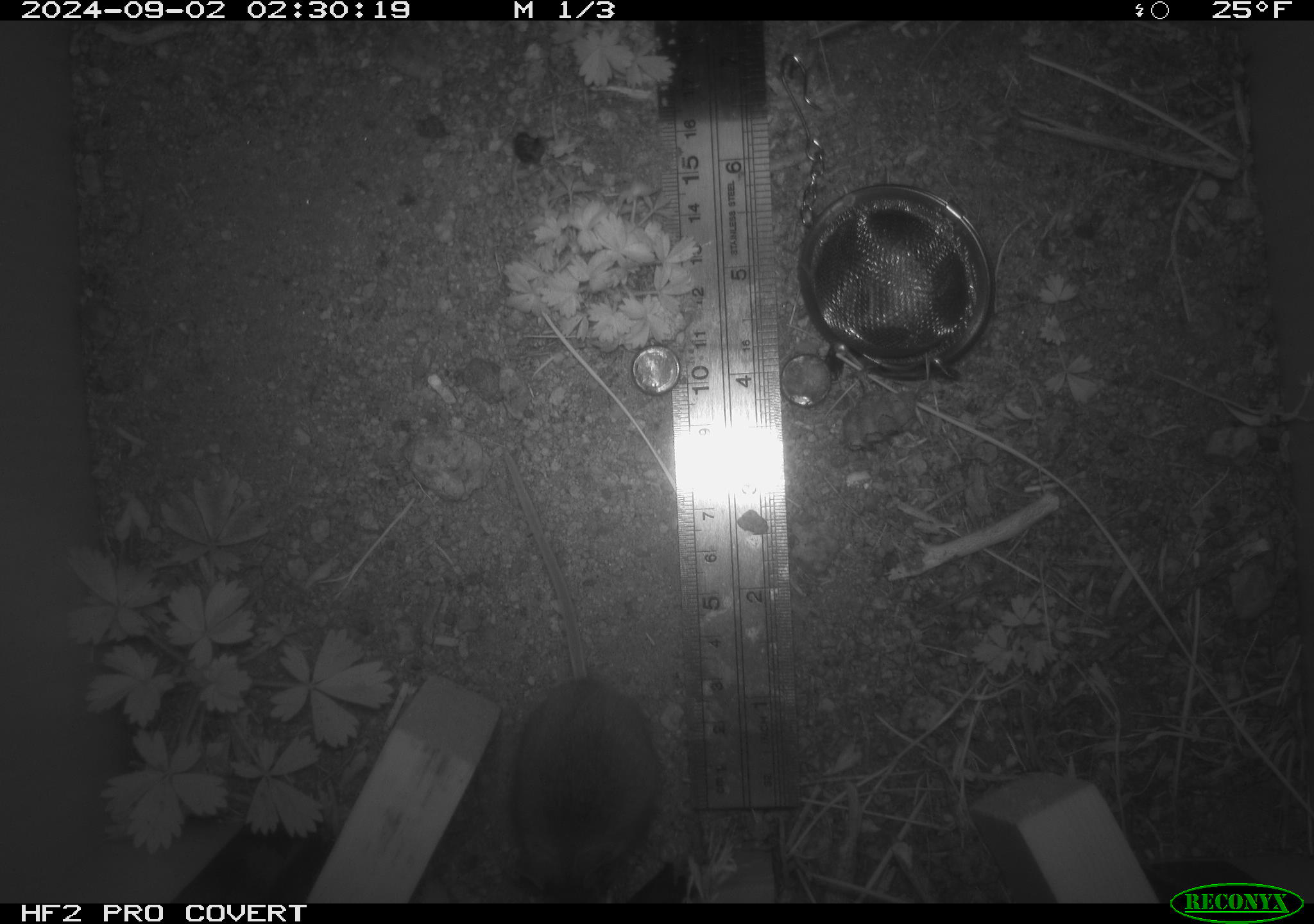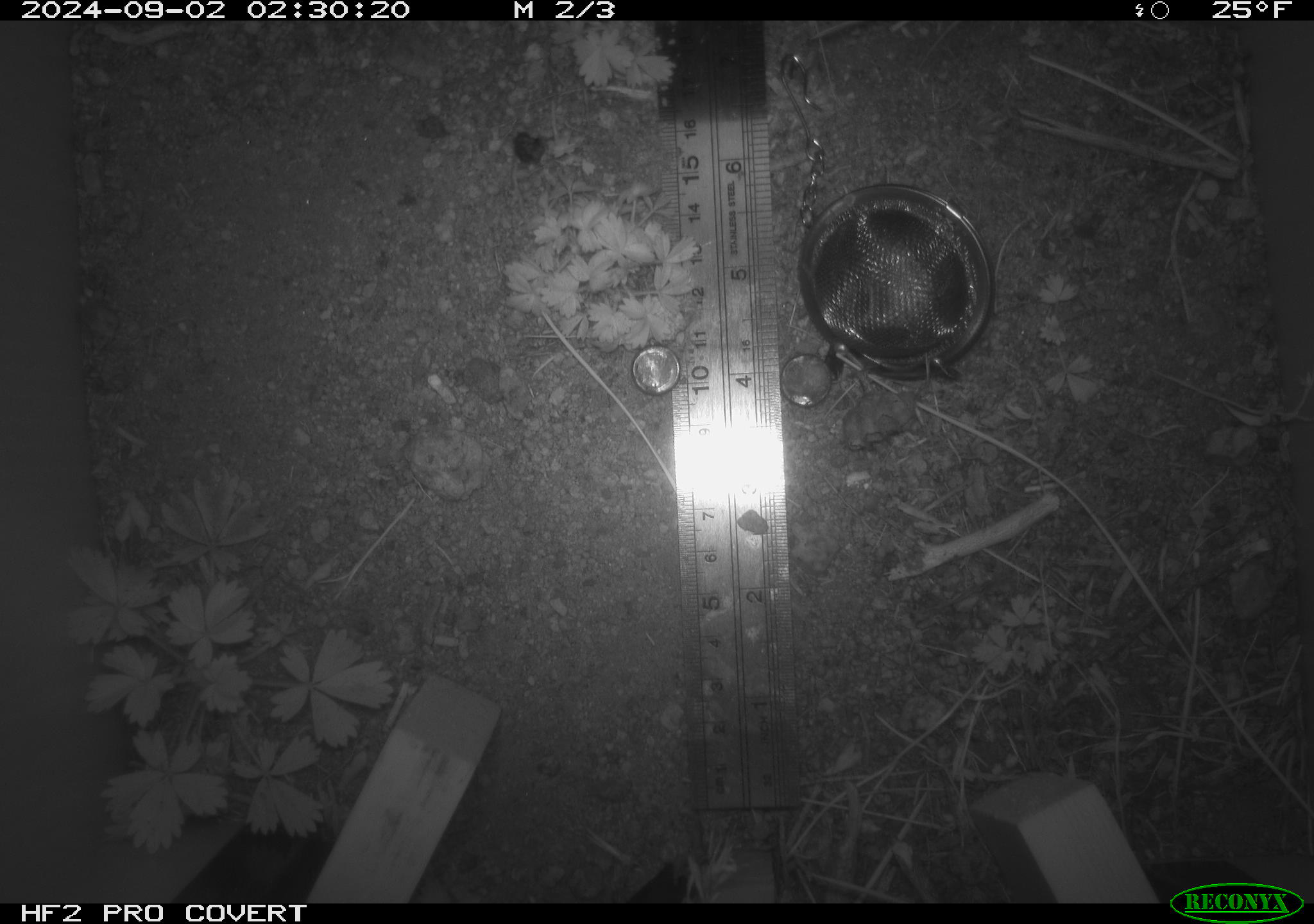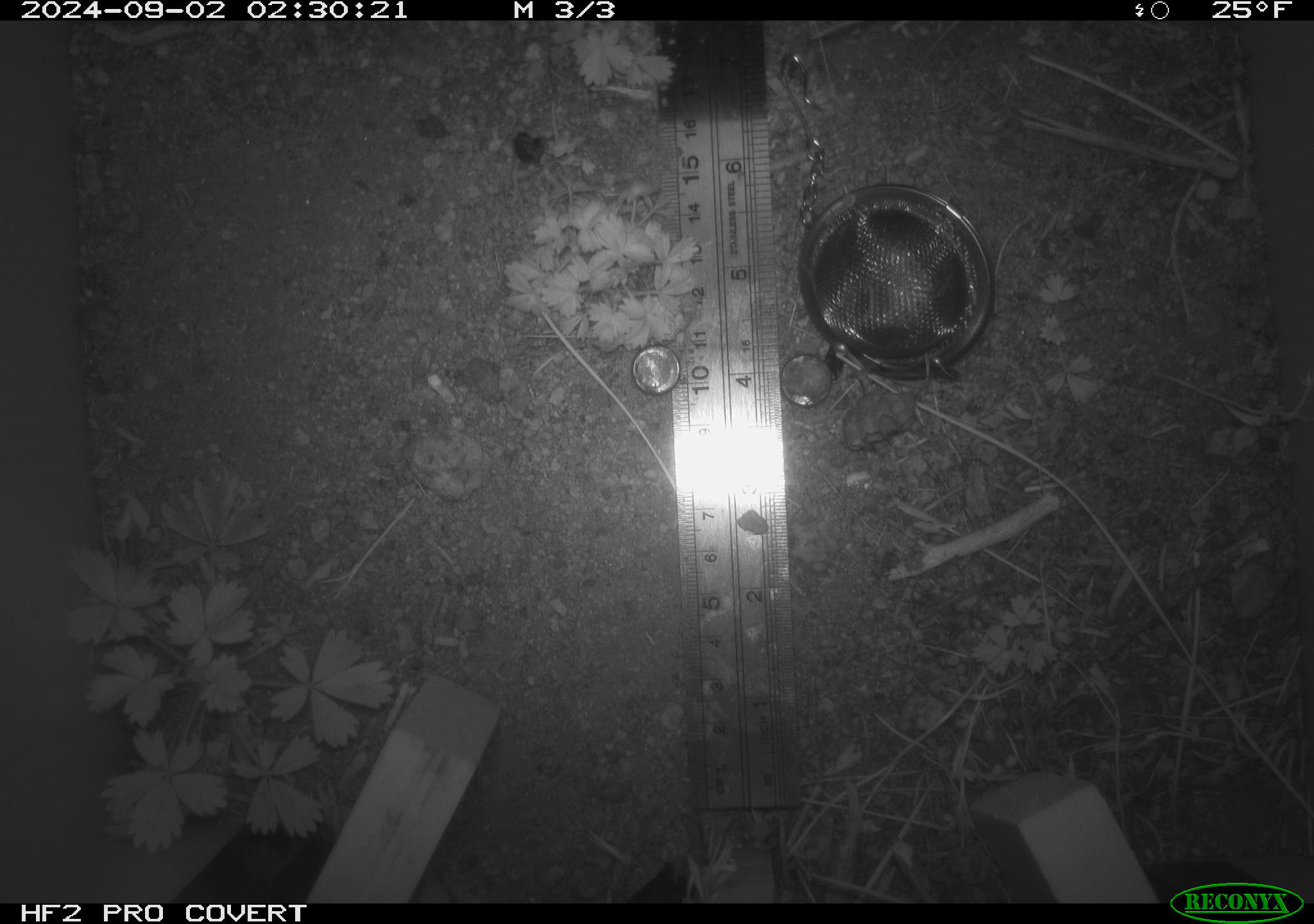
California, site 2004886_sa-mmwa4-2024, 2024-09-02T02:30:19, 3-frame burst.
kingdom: Animalia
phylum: Chordata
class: Mammalia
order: Rodentia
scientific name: Rodentia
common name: mouse species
Mouse species (Rodentia).